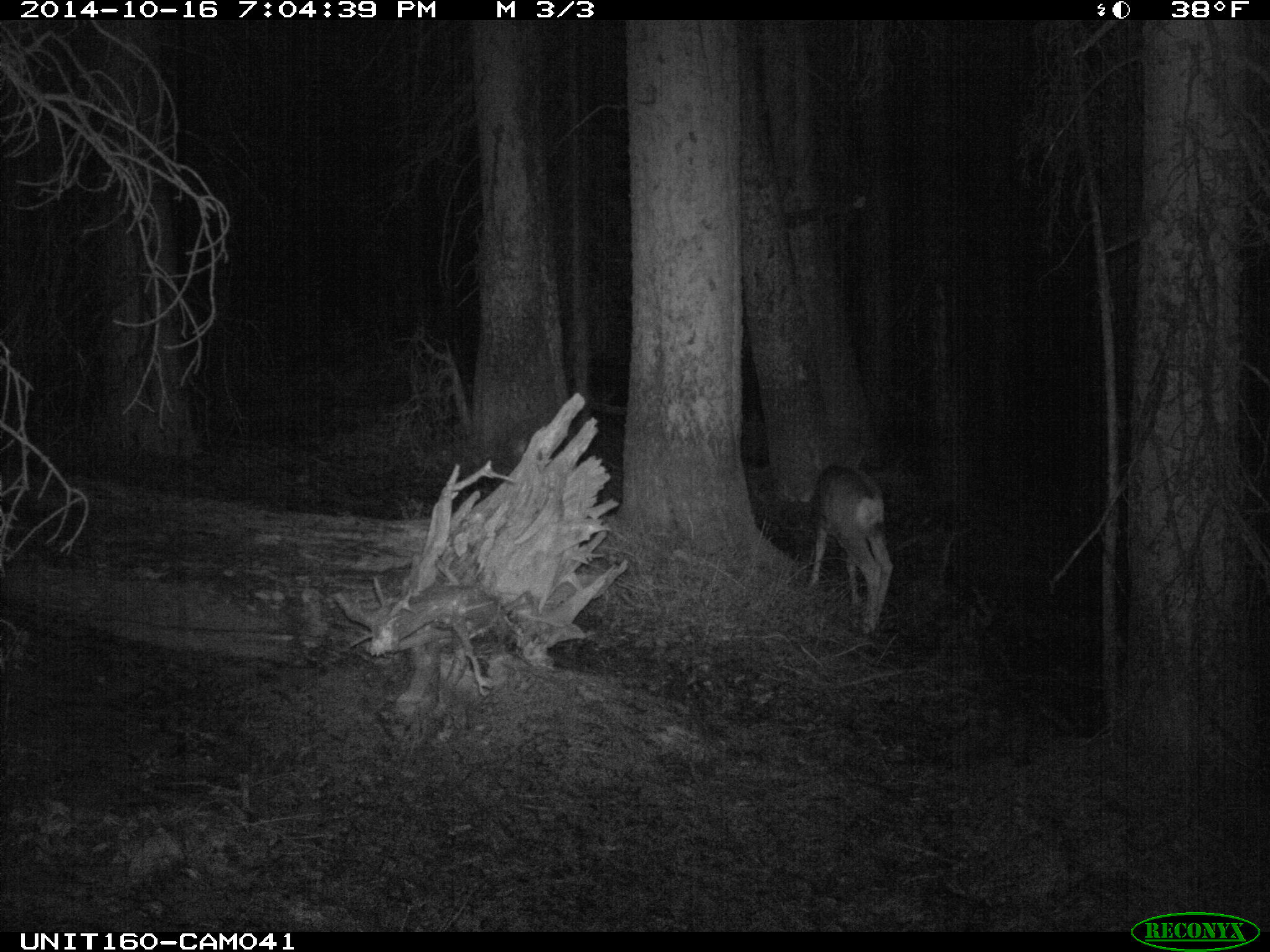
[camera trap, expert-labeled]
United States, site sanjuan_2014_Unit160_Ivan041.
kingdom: Animalia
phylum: Chordata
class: Mammalia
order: Artiodactyla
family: Cervidae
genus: Odocoileus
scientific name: Odocoileus hemionus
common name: mule deer